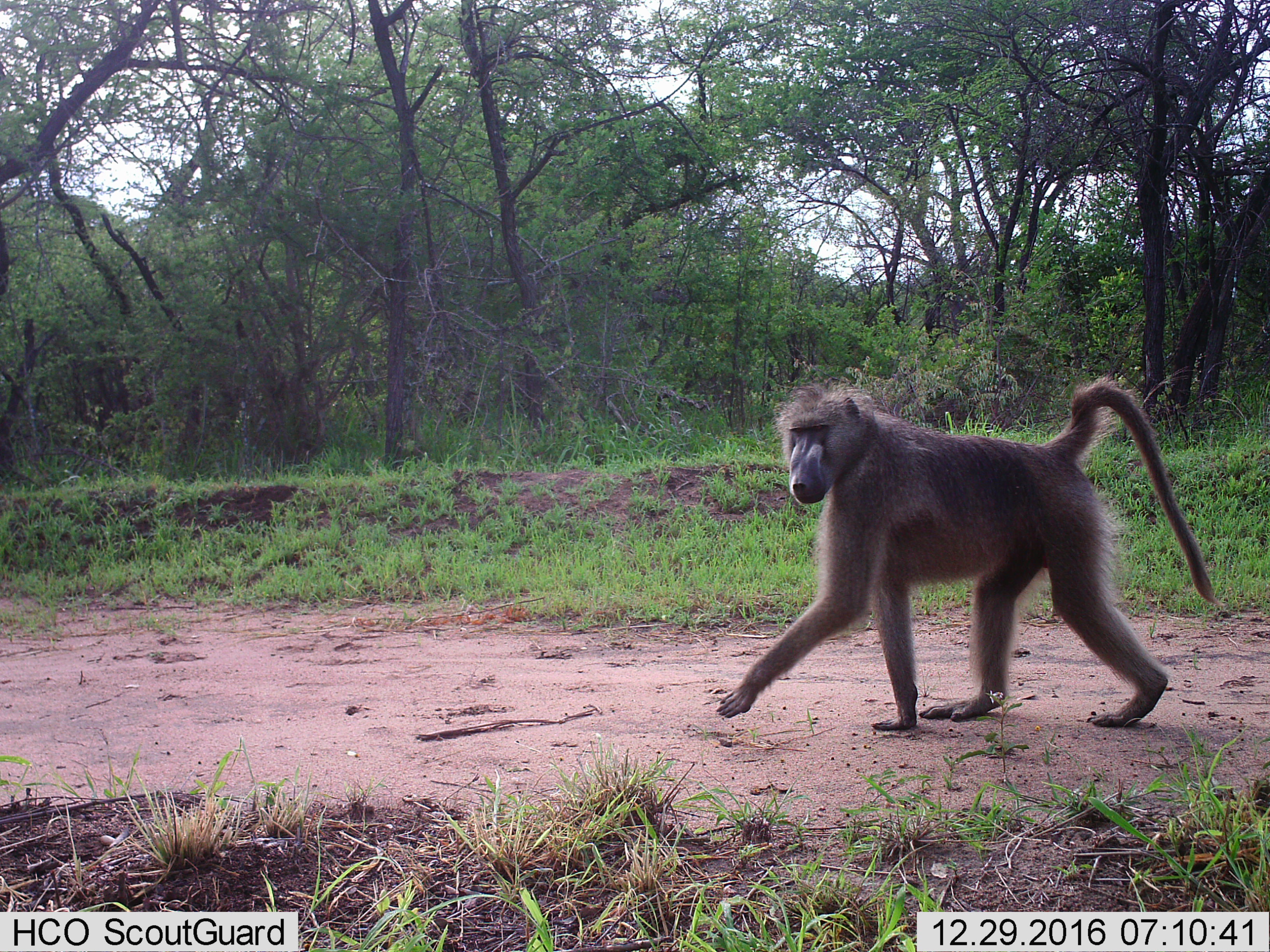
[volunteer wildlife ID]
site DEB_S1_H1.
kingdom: Animalia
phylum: Chordata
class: Mammalia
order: Primates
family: Cercopithecidae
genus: Papio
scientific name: Papio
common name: baboon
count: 1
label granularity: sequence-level